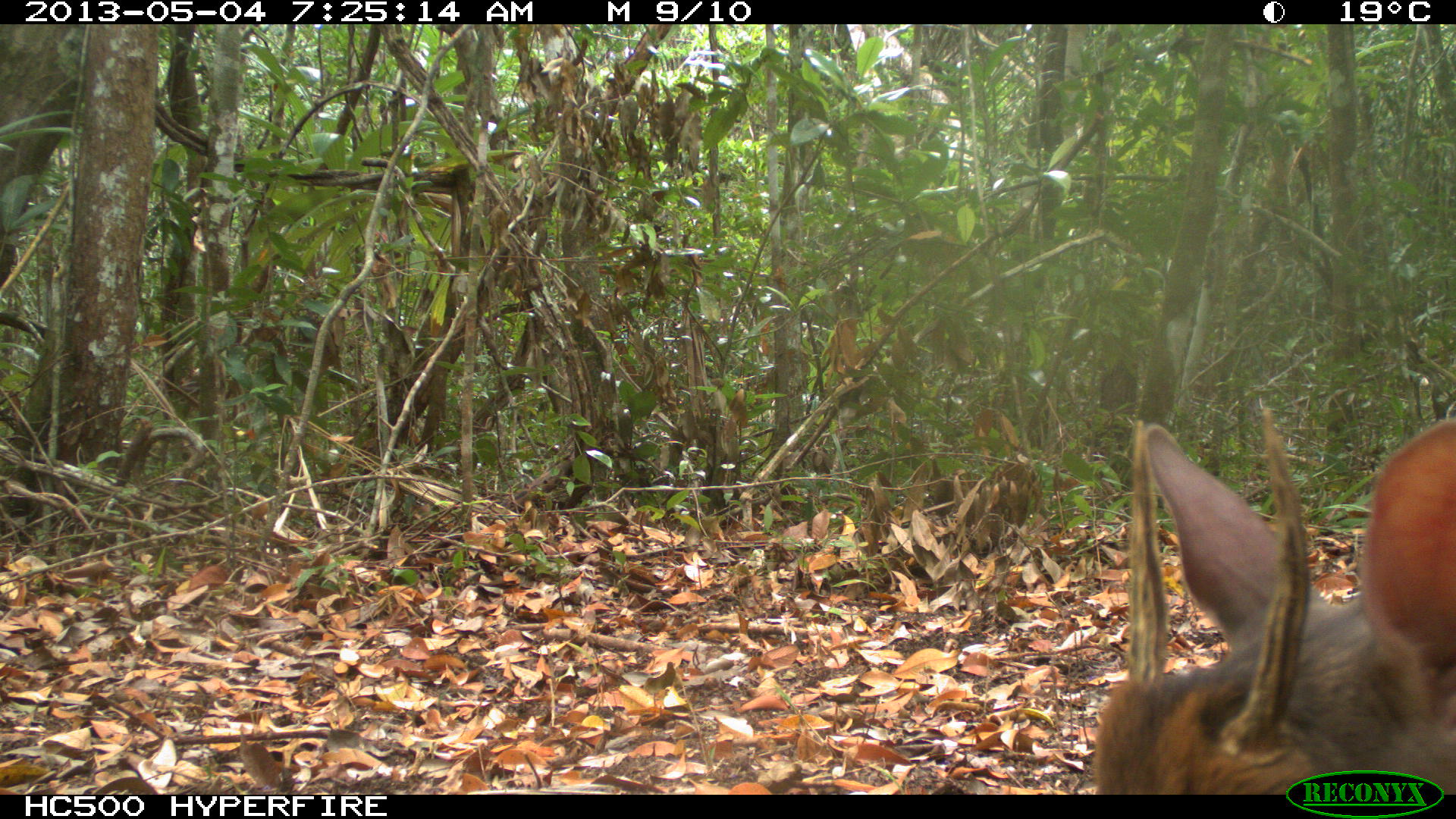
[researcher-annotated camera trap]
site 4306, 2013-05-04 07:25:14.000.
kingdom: Animalia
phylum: Chordata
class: Mammalia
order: Artiodactyla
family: Cervidae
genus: Mazama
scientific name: Mazama temama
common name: central american red brocket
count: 1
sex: male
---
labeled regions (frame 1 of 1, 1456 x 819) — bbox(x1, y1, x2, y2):
mazama temama: bbox(1086, 407, 1452, 794); bbox(367, 402, 660, 592)